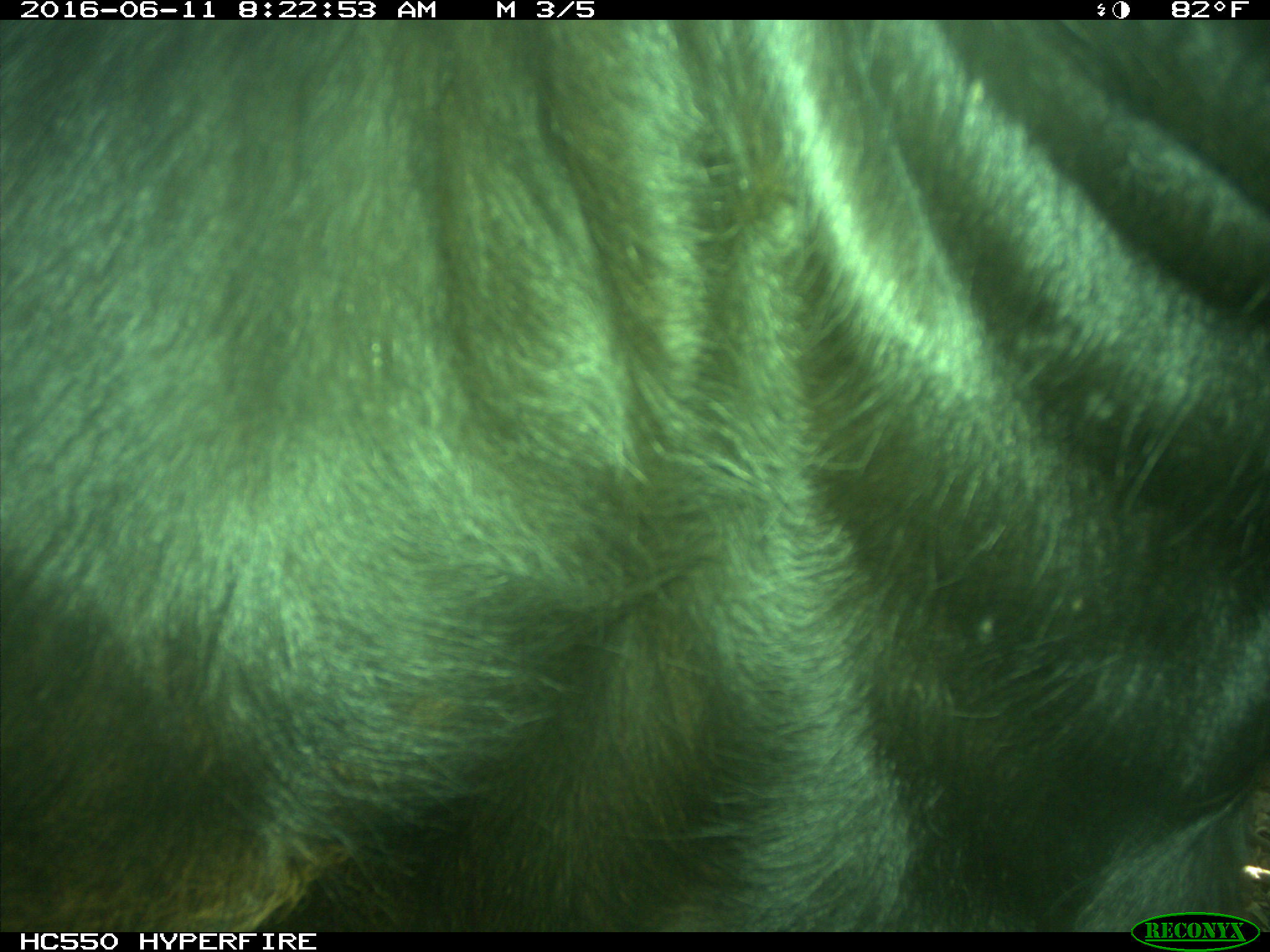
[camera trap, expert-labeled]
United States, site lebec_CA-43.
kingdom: Animalia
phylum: Chordata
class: Mammalia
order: Artiodactyla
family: Bovidae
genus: Bos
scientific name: Bos taurus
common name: domestic cow